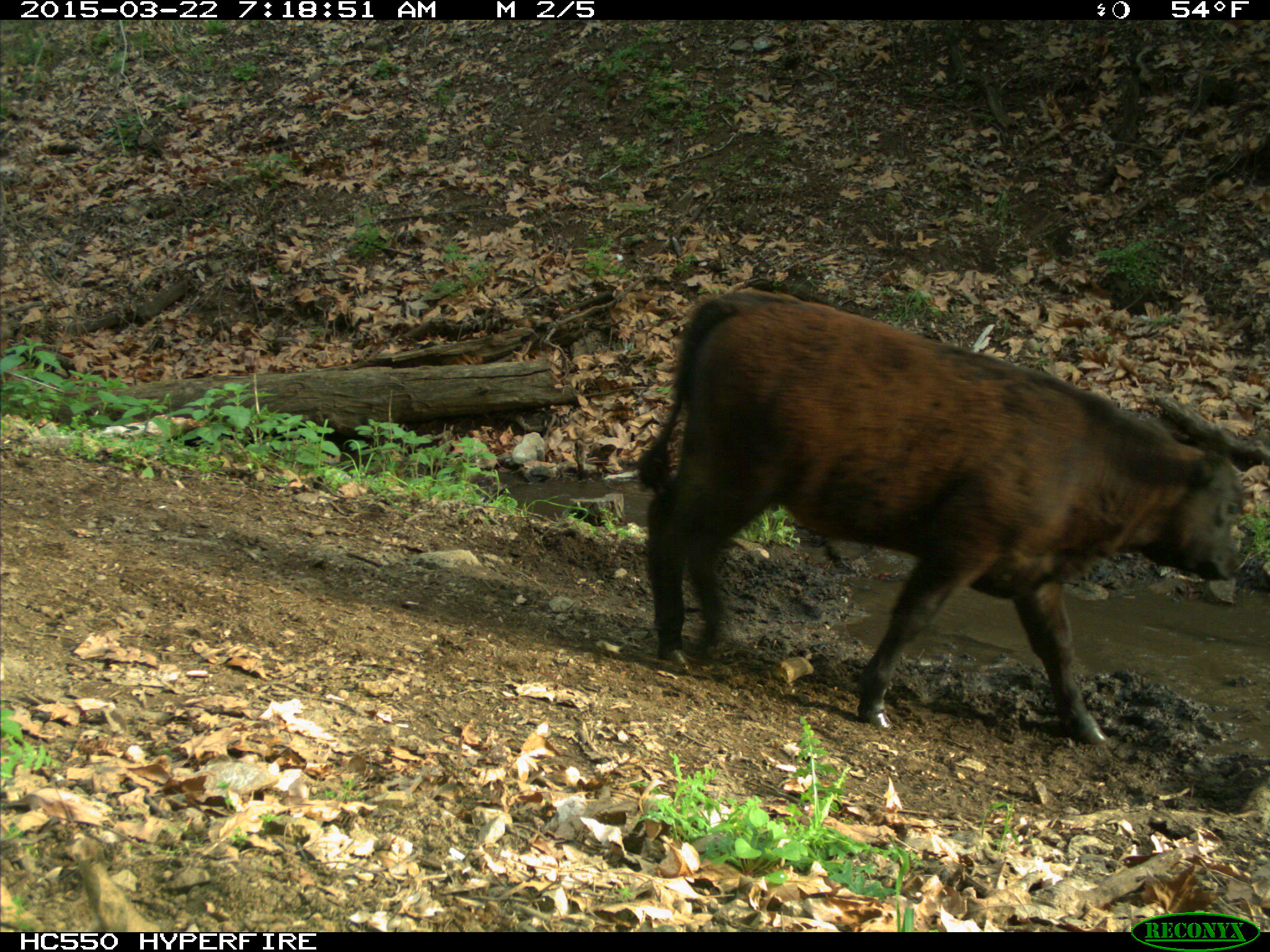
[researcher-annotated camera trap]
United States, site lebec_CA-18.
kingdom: Animalia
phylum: Chordata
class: Mammalia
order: Artiodactyla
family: Bovidae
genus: Bos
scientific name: Bos taurus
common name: domestic cow